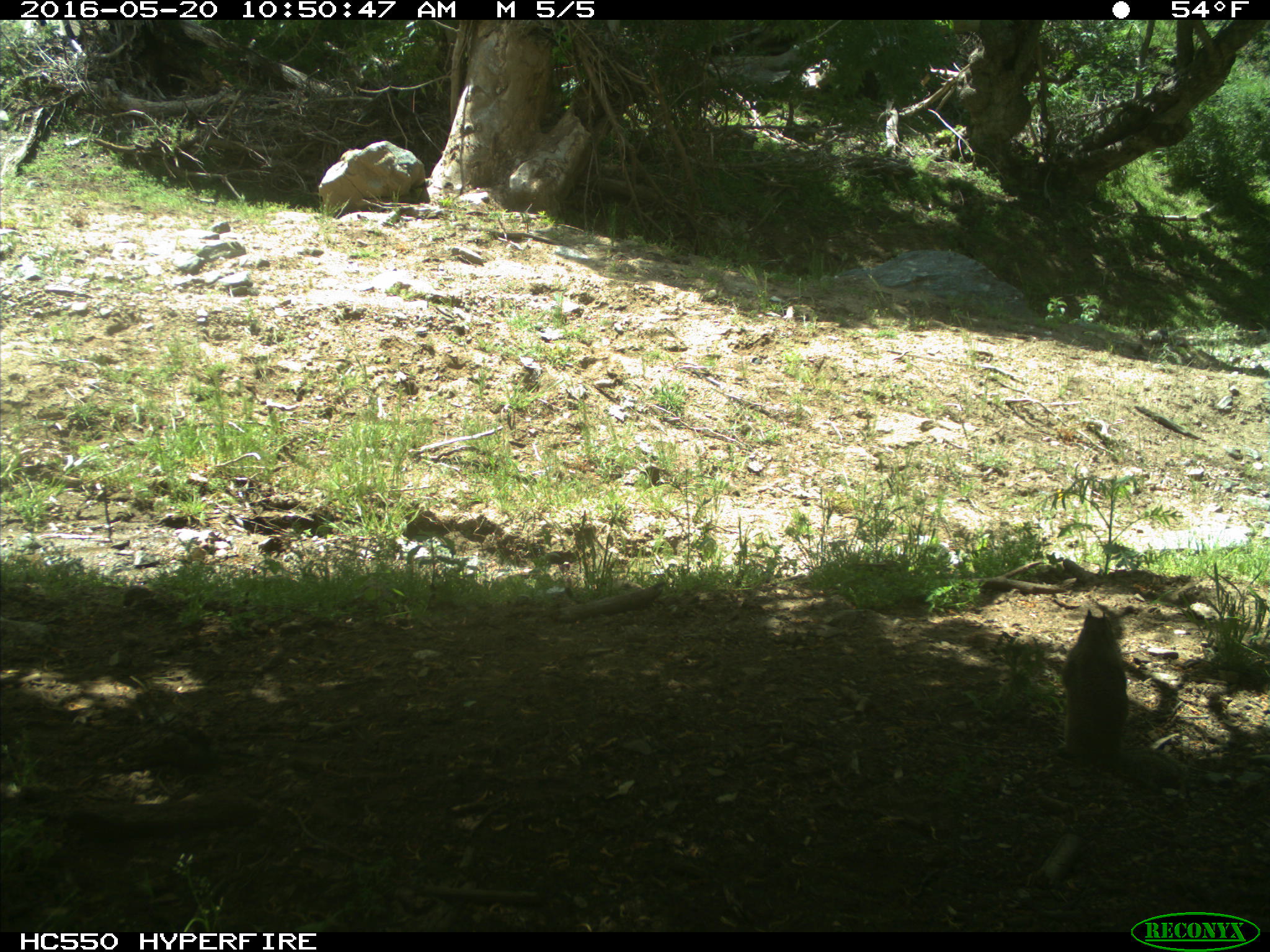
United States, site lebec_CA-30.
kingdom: Animalia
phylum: Chordata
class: Mammalia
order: Rodentia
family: Sciuridae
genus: Otospermophilus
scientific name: Otospermophilus beecheyi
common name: california ground squirrel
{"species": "Otospermophilus beecheyi (california ground squirrel)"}